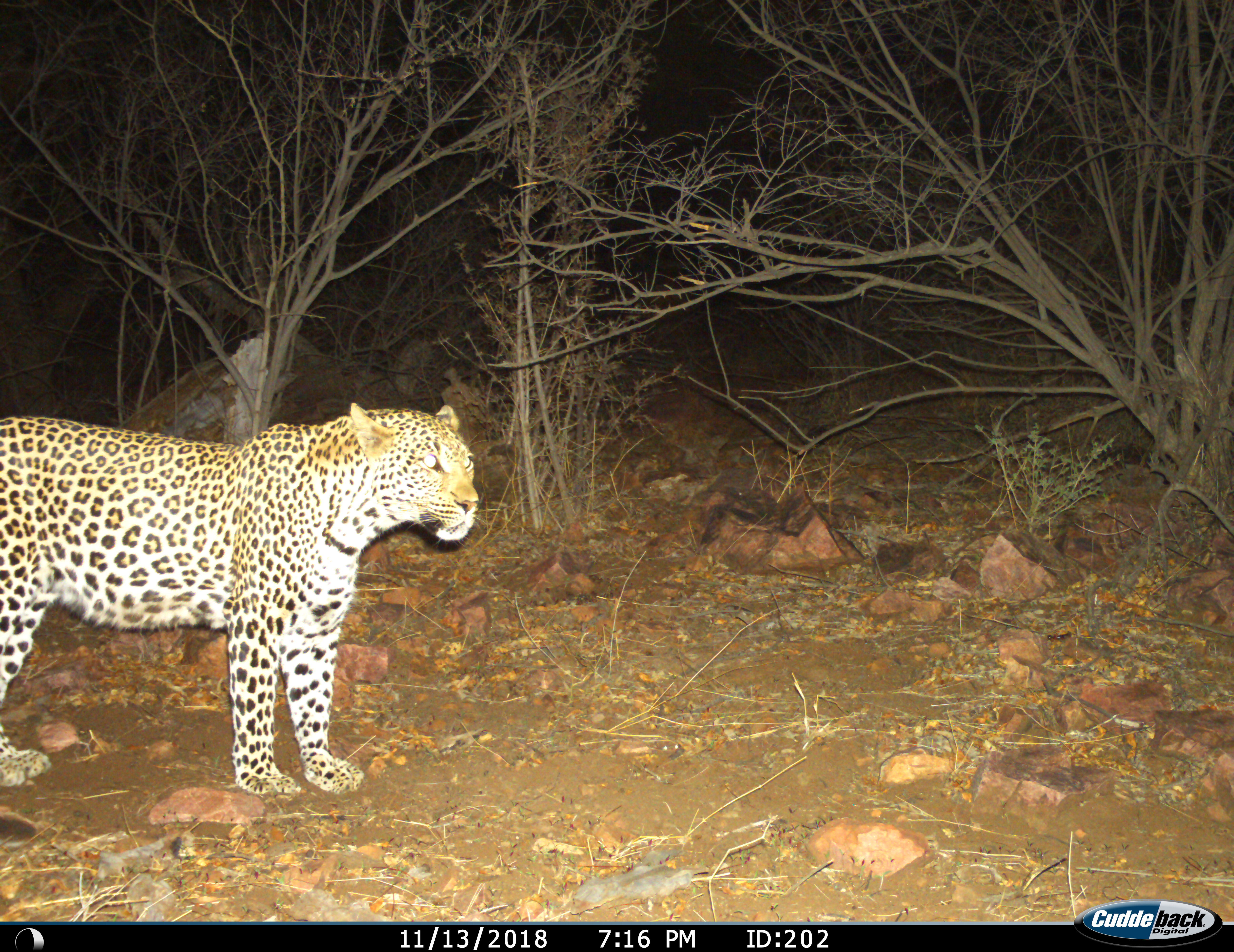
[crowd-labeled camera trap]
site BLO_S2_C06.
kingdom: Animalia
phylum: Chordata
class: Mammalia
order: Carnivora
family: Felidae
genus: Panthera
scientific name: Panthera pardus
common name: leopard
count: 1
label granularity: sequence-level